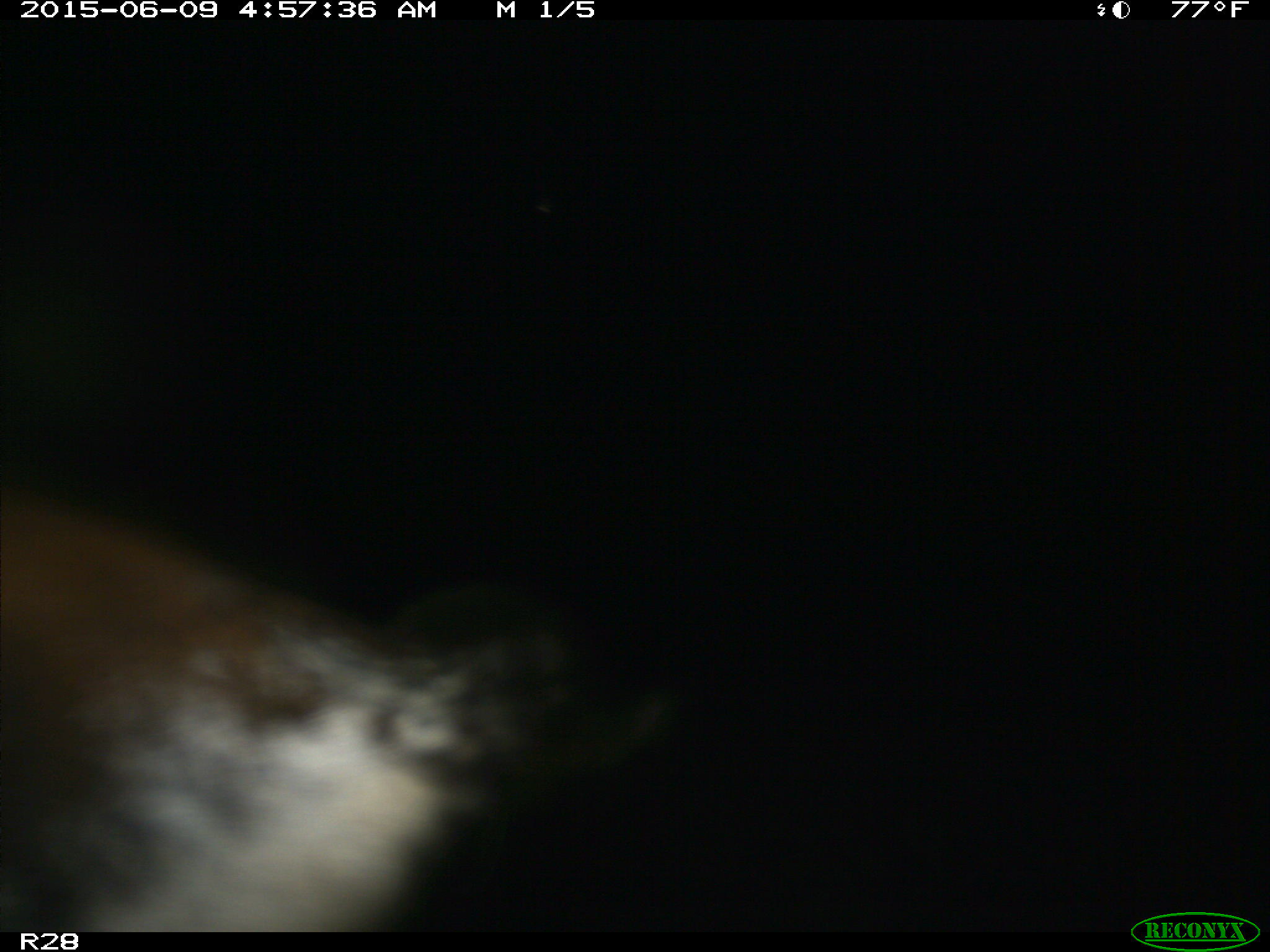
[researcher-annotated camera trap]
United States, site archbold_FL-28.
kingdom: Animalia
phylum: Chordata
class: Mammalia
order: Artiodactyla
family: Bovidae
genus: Bos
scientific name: Bos taurus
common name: domestic cow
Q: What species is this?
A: Bos taurus (domestic cow).